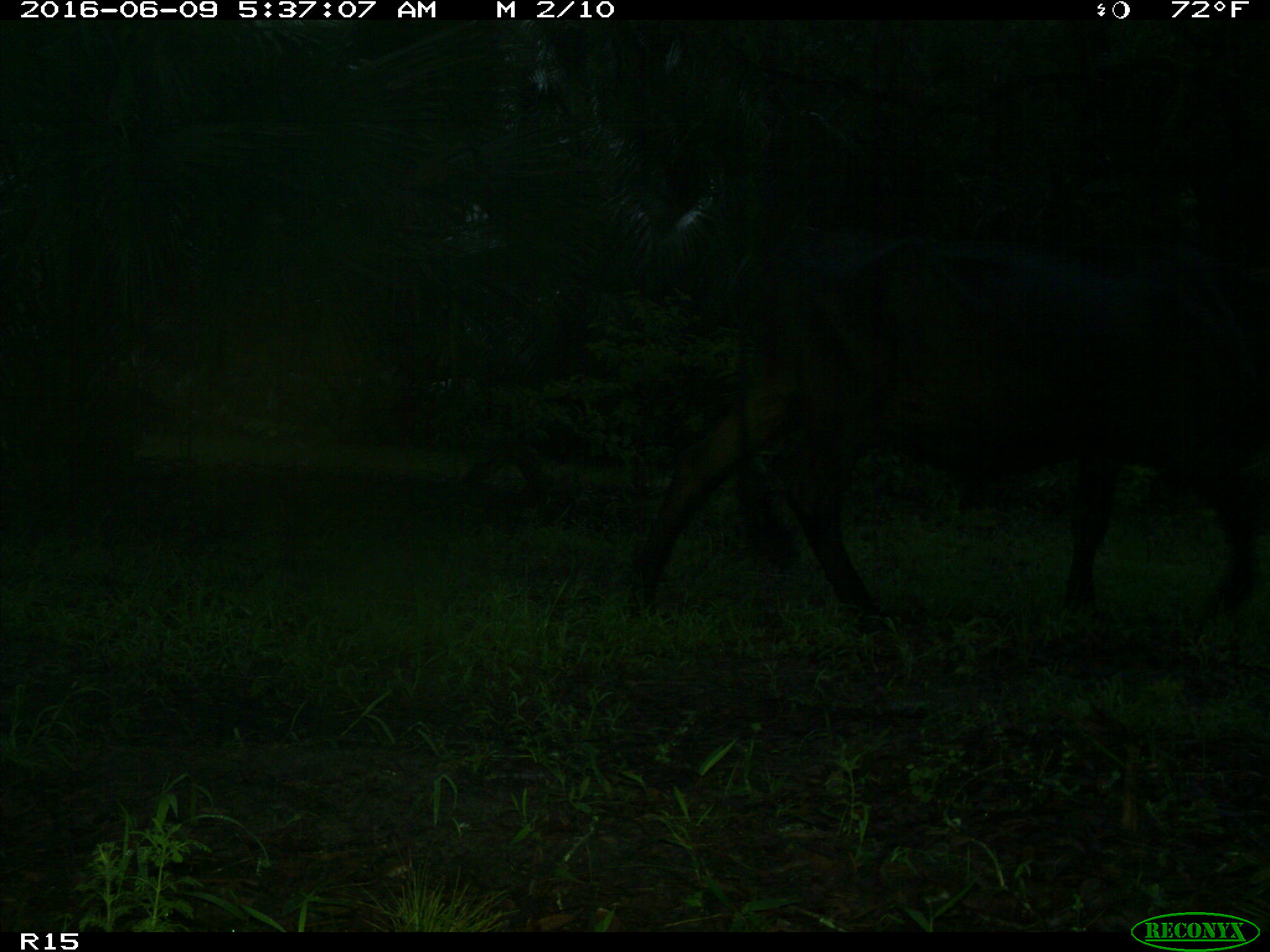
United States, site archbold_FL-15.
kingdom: Animalia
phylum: Chordata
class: Mammalia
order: Artiodactyla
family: Bovidae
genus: Bos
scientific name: Bos taurus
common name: domestic cow